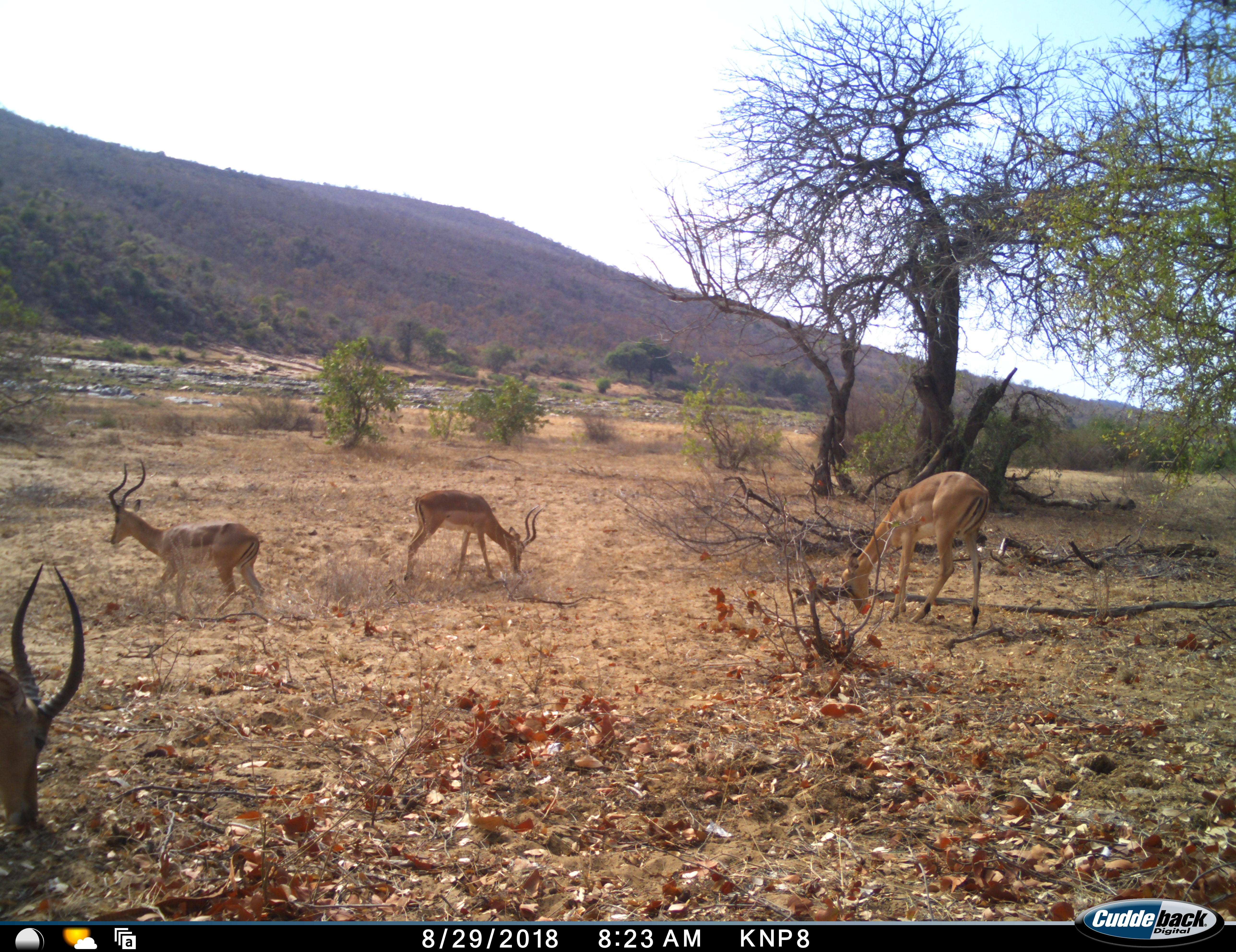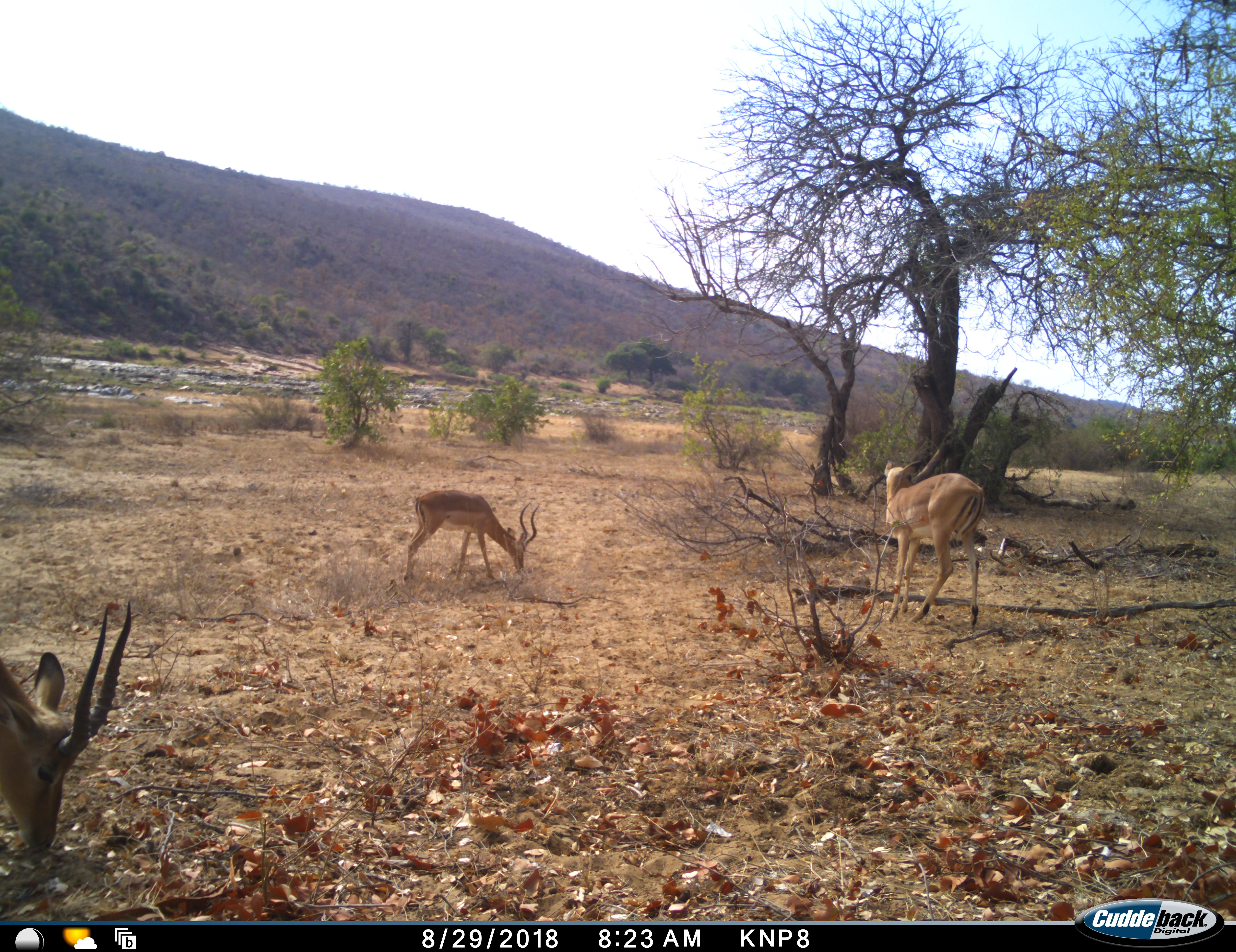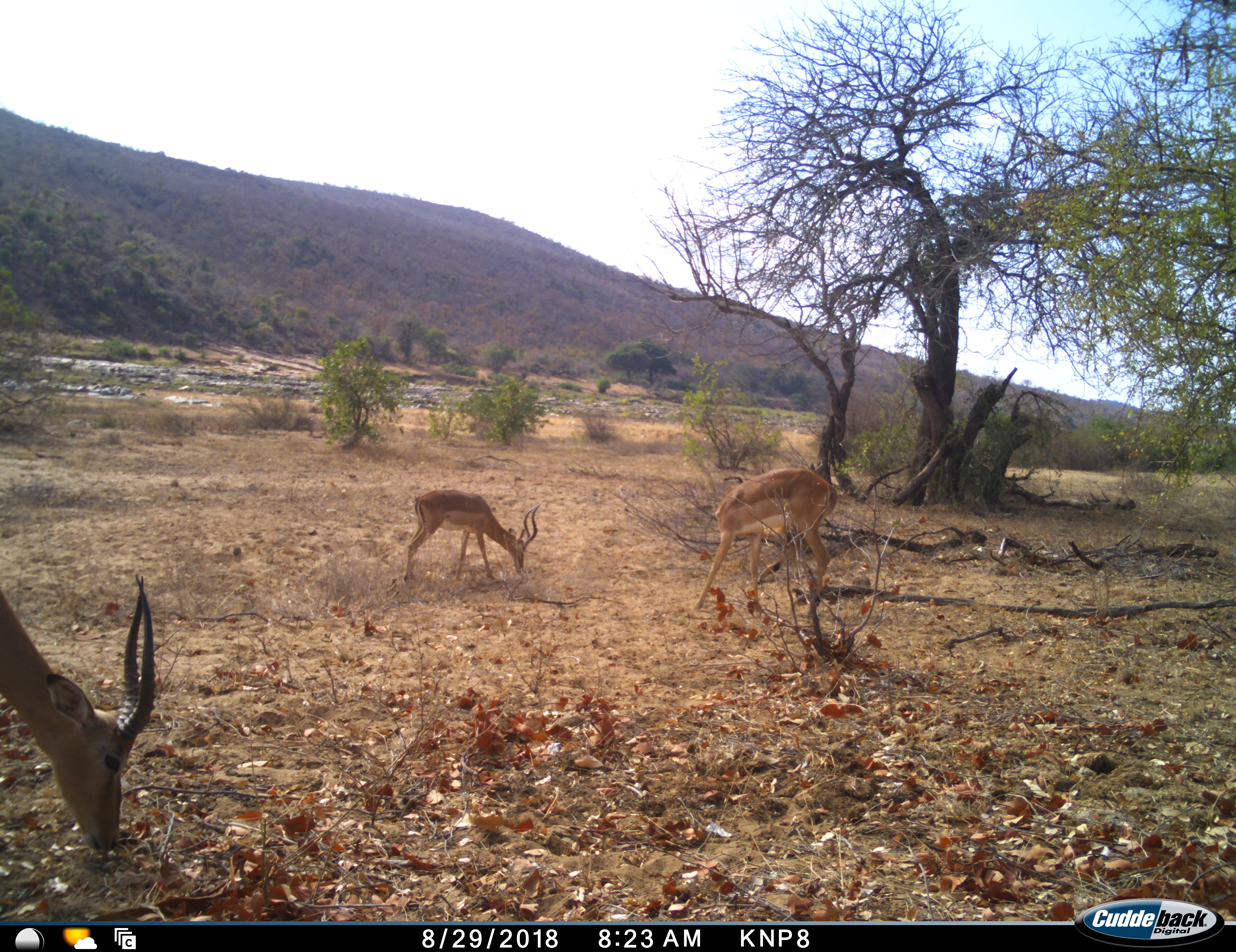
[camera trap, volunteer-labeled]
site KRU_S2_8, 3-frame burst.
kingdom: Animalia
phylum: Chordata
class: Mammalia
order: Artiodactyla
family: Bovidae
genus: Aepyceros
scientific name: Aepyceros melampus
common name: impala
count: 4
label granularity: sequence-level